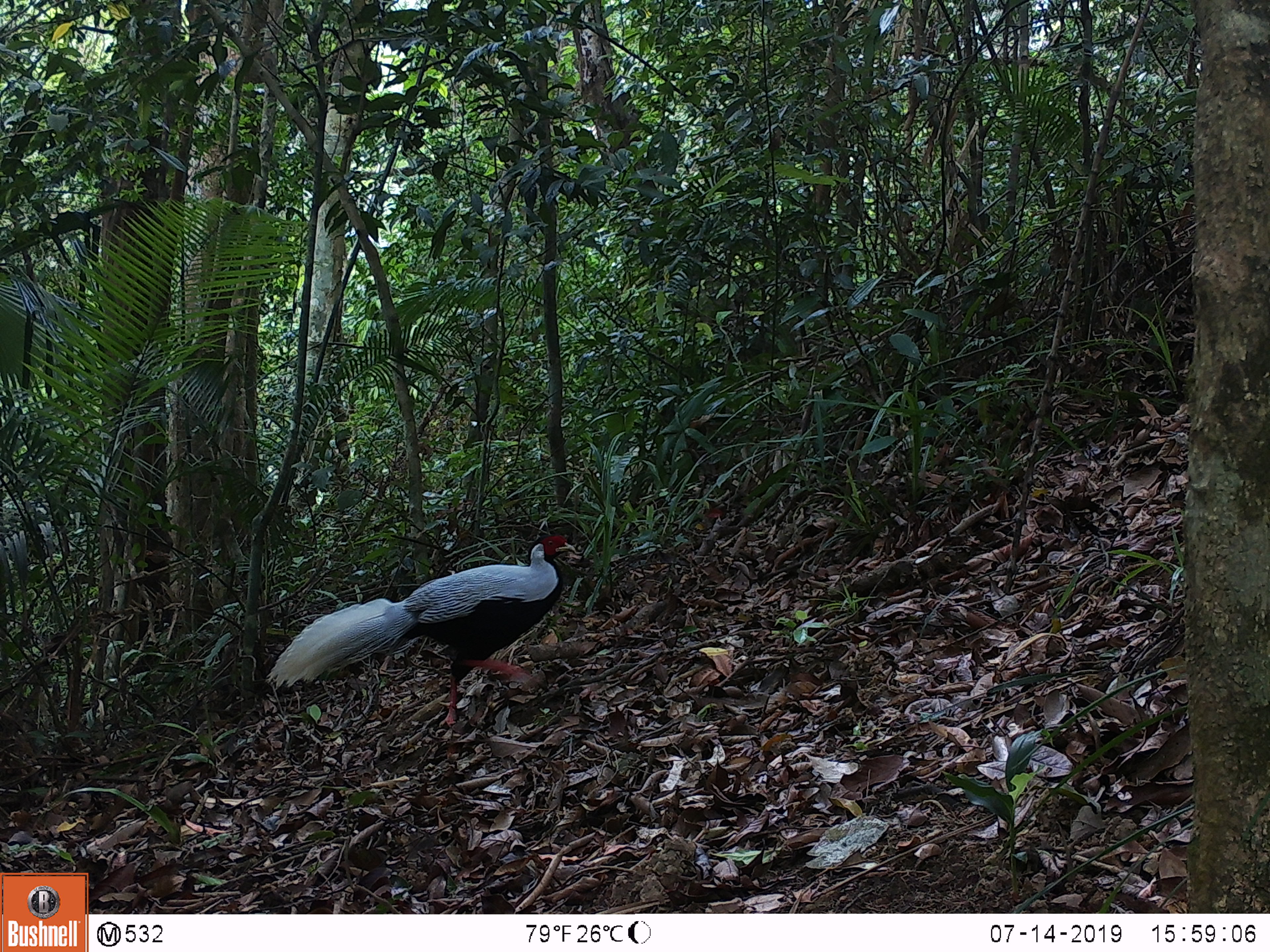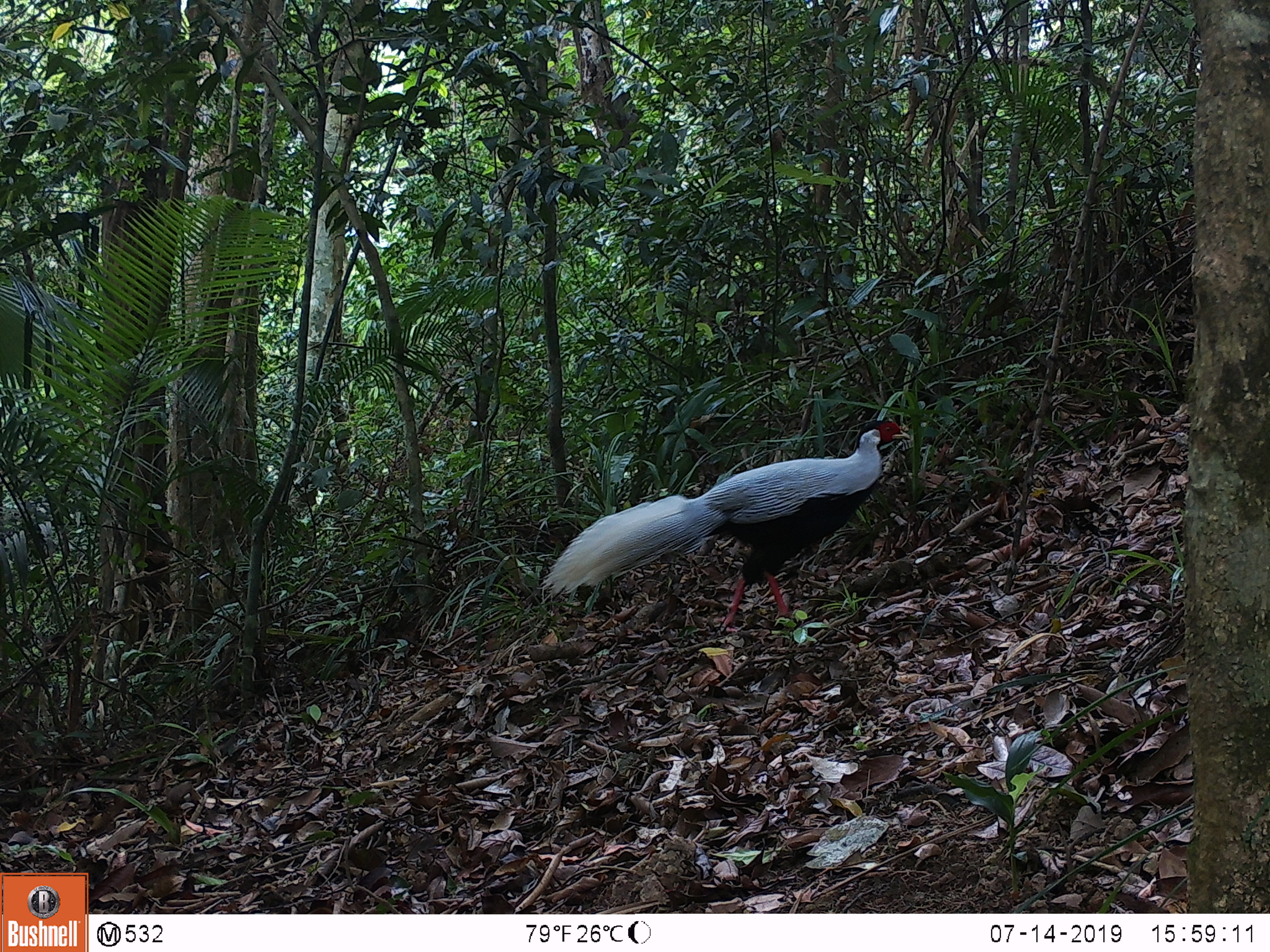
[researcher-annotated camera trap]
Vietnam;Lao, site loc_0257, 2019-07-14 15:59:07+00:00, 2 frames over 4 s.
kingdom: Animalia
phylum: Chordata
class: Aves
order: Galliformes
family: Phasianidae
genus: Lophura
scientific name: Lophura nycthemera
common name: silver pheasant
Silver pheasant (Lophura nycthemera). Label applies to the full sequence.